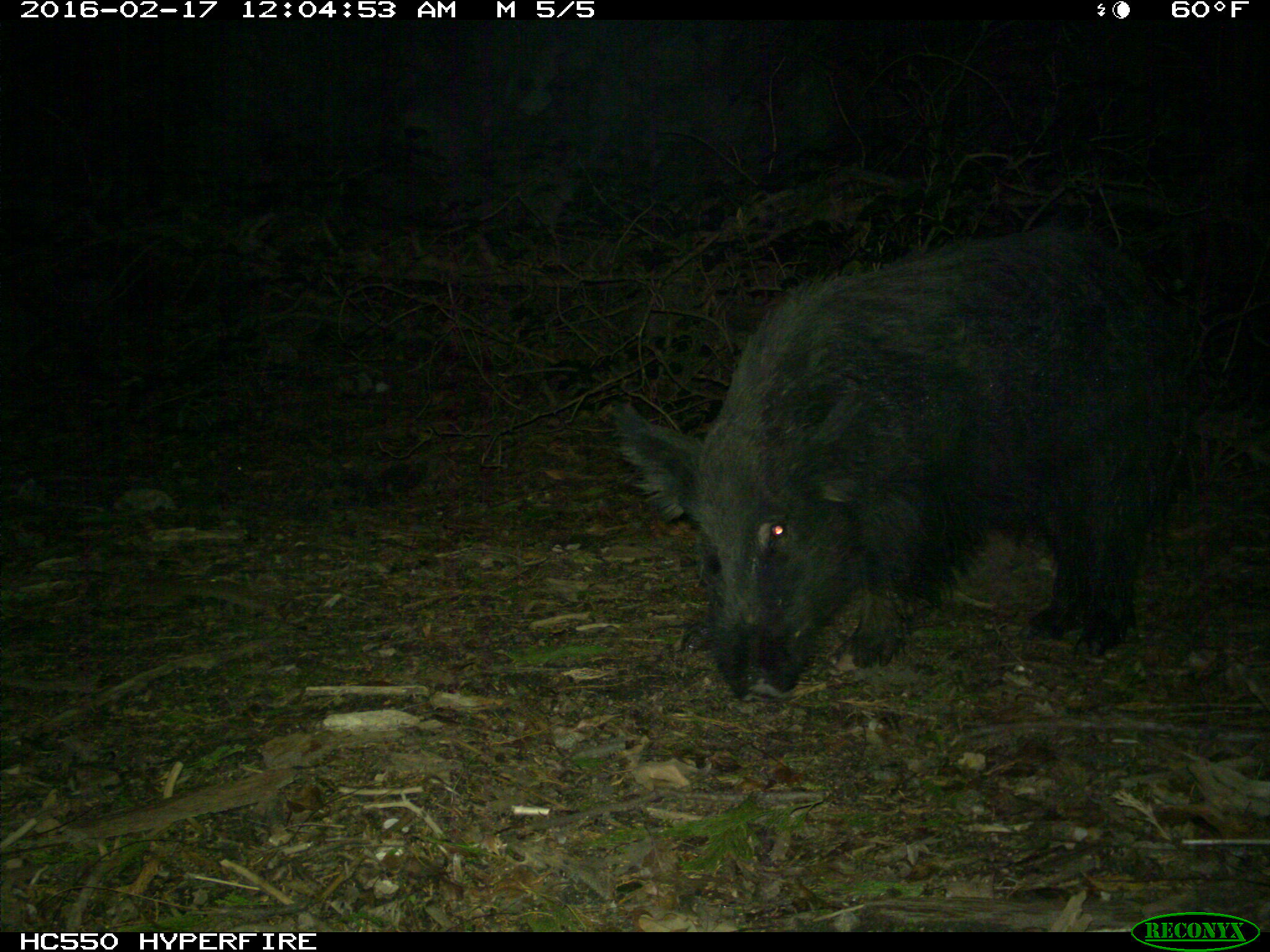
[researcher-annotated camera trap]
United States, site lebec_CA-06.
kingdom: Animalia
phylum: Chordata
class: Mammalia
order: Artiodactyla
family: Suidae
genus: Sus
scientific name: Sus scrofa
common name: wild boar